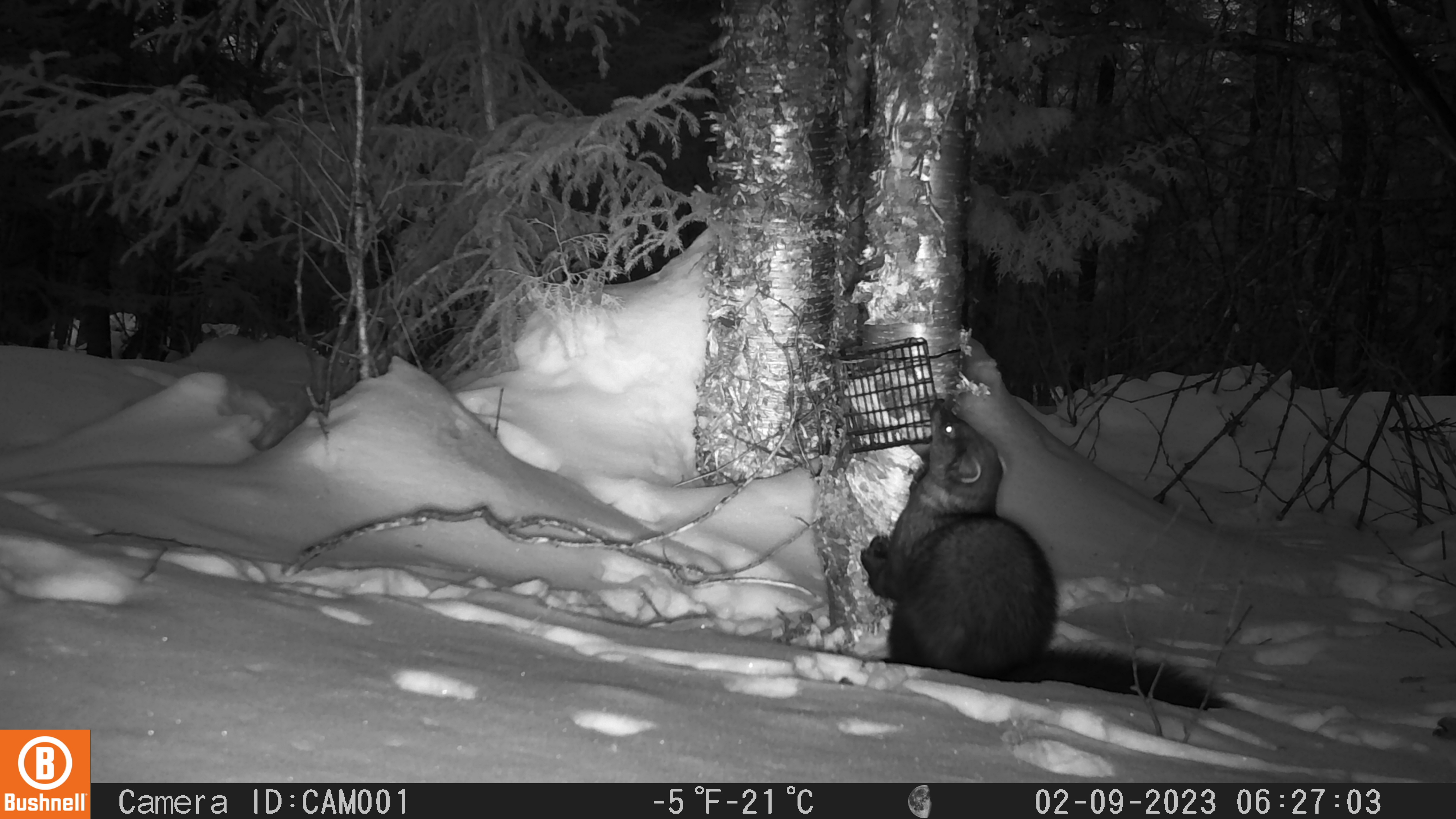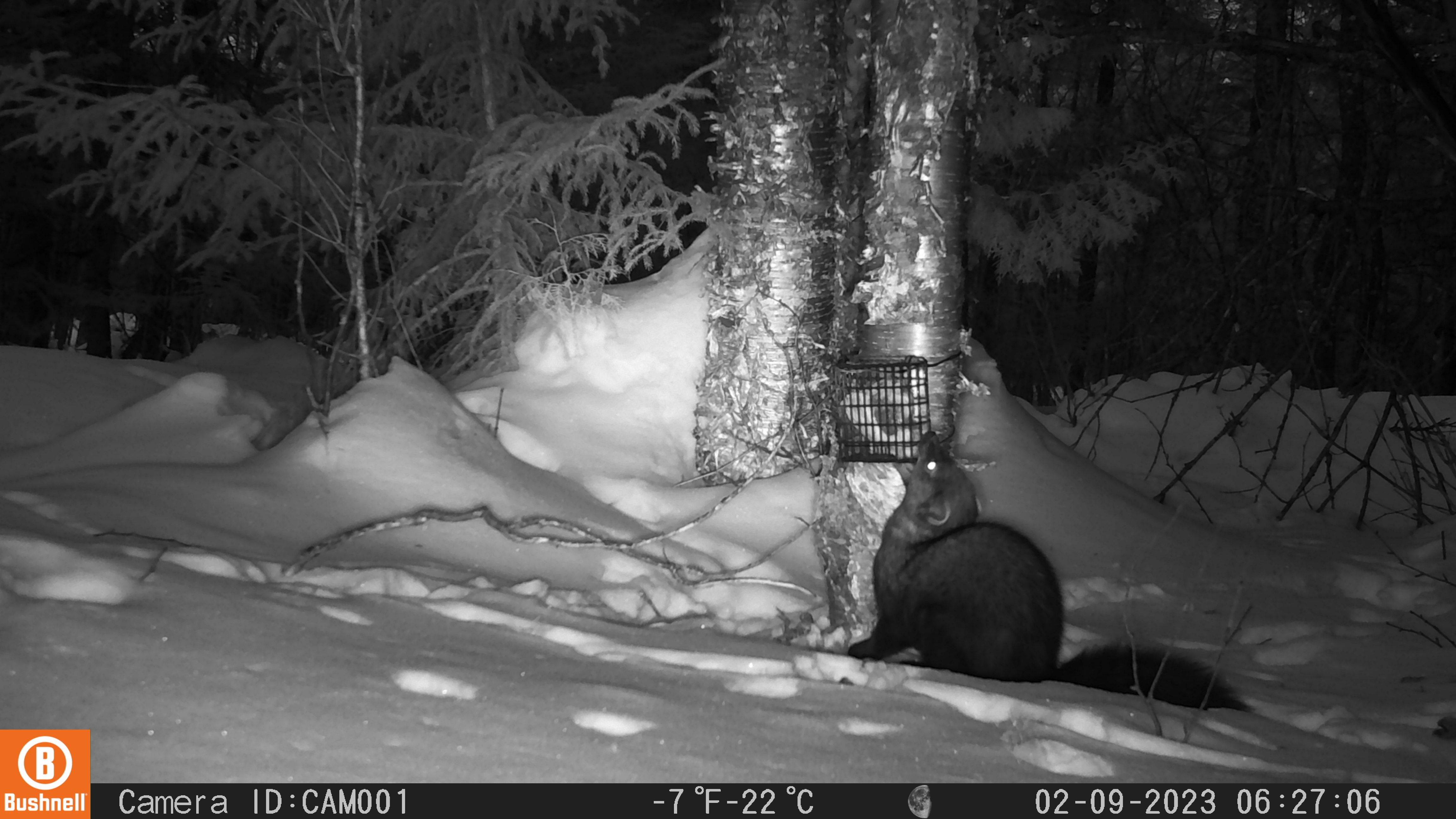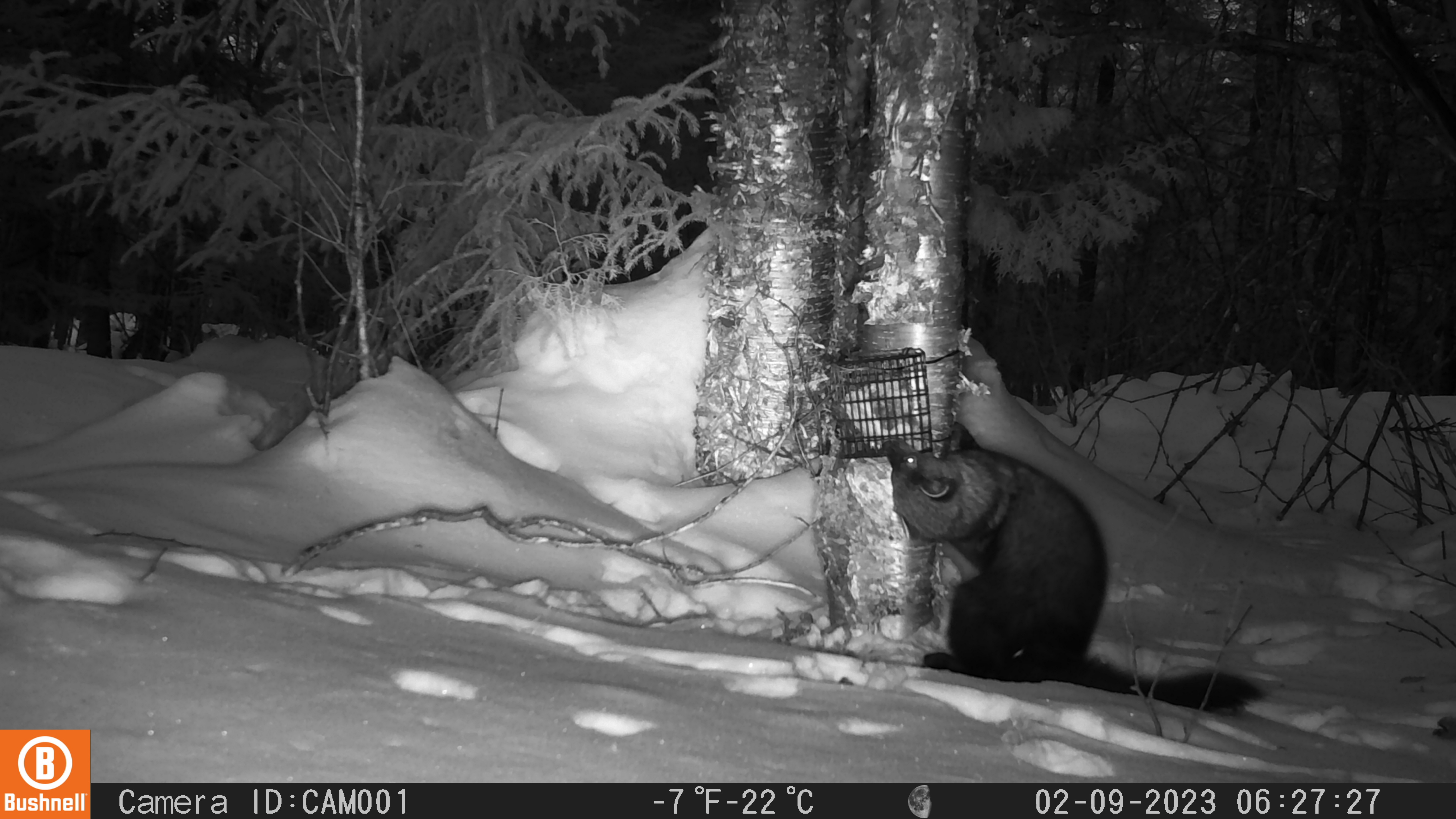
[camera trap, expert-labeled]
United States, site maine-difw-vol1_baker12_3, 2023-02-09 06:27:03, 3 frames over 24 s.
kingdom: Animalia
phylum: Chordata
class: Mammalia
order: Carnivora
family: Mustelidae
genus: Pekania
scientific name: Pekania pennanti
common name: fisher